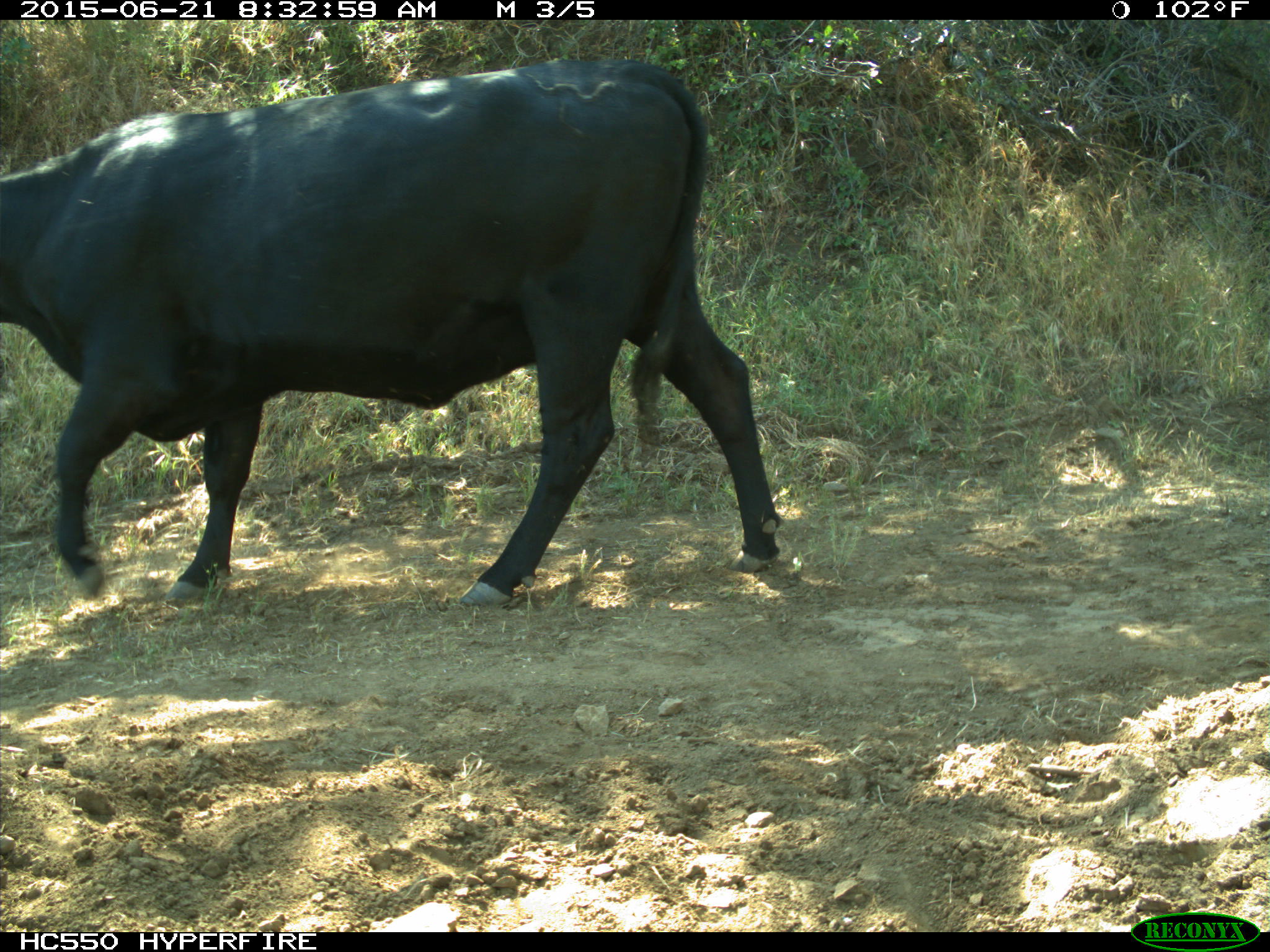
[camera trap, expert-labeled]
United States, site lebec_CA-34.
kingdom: Animalia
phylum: Chordata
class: Mammalia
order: Artiodactyla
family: Bovidae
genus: Bos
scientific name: Bos taurus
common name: domestic cow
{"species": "Bos taurus (domestic cow)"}